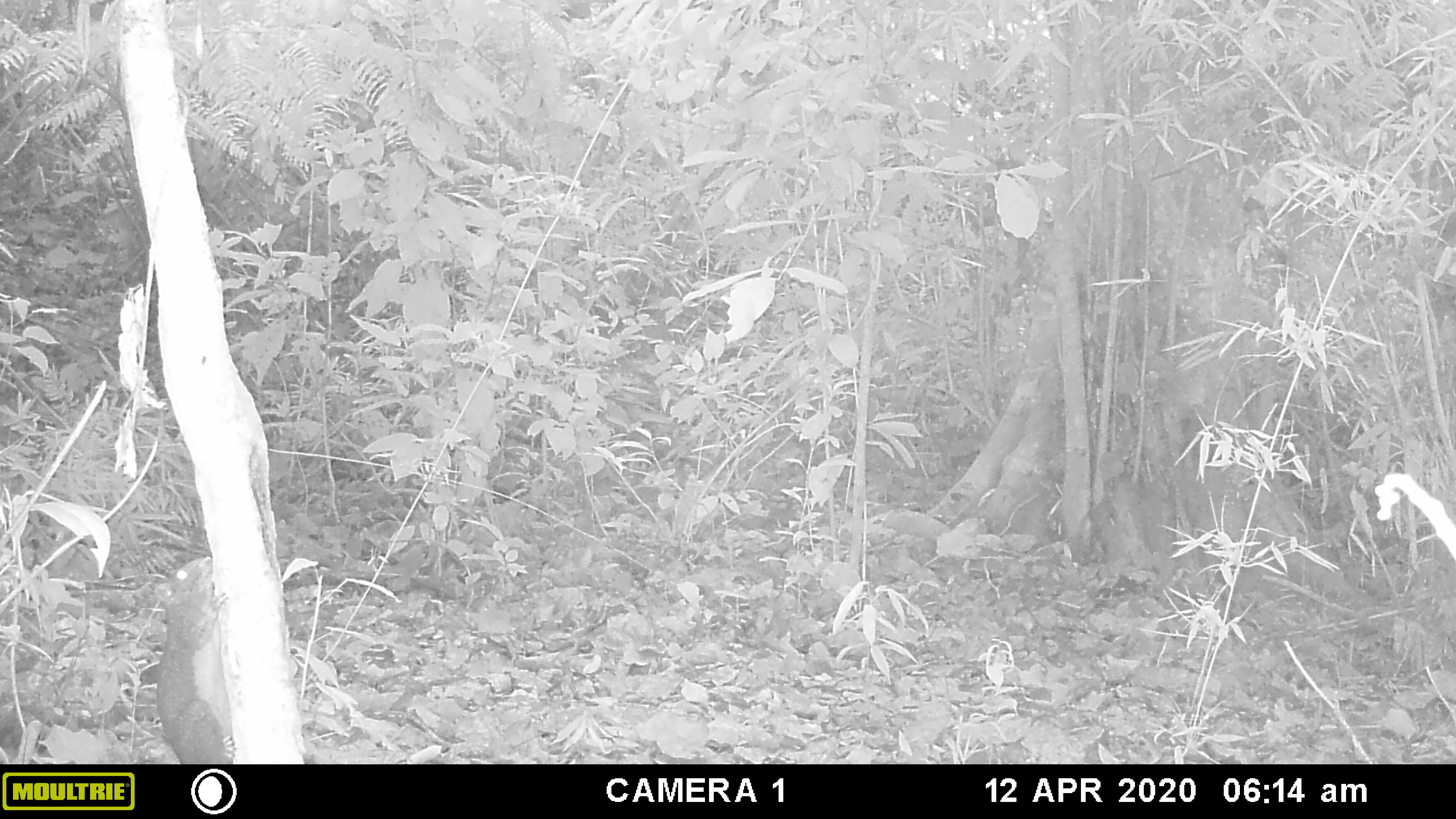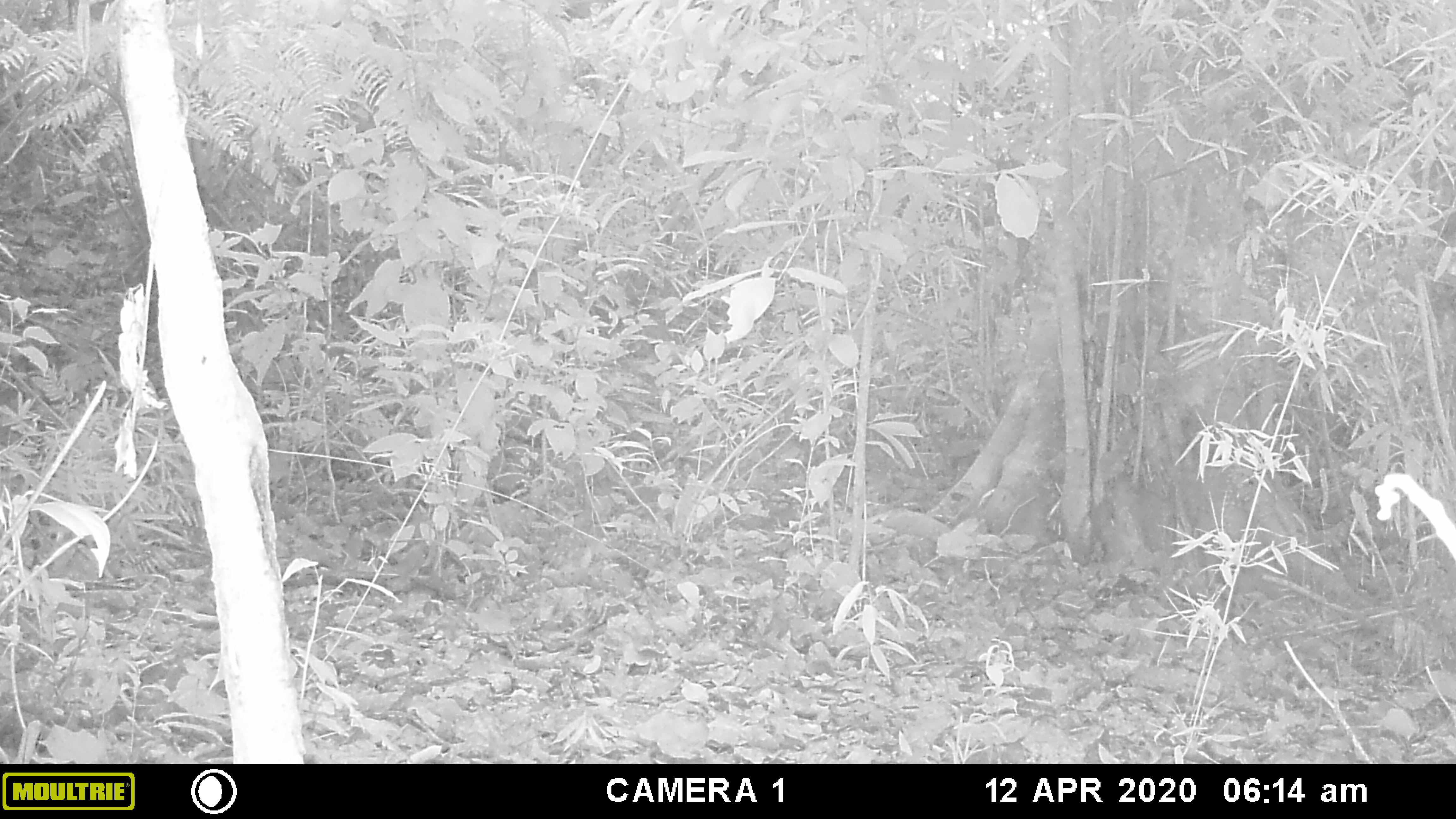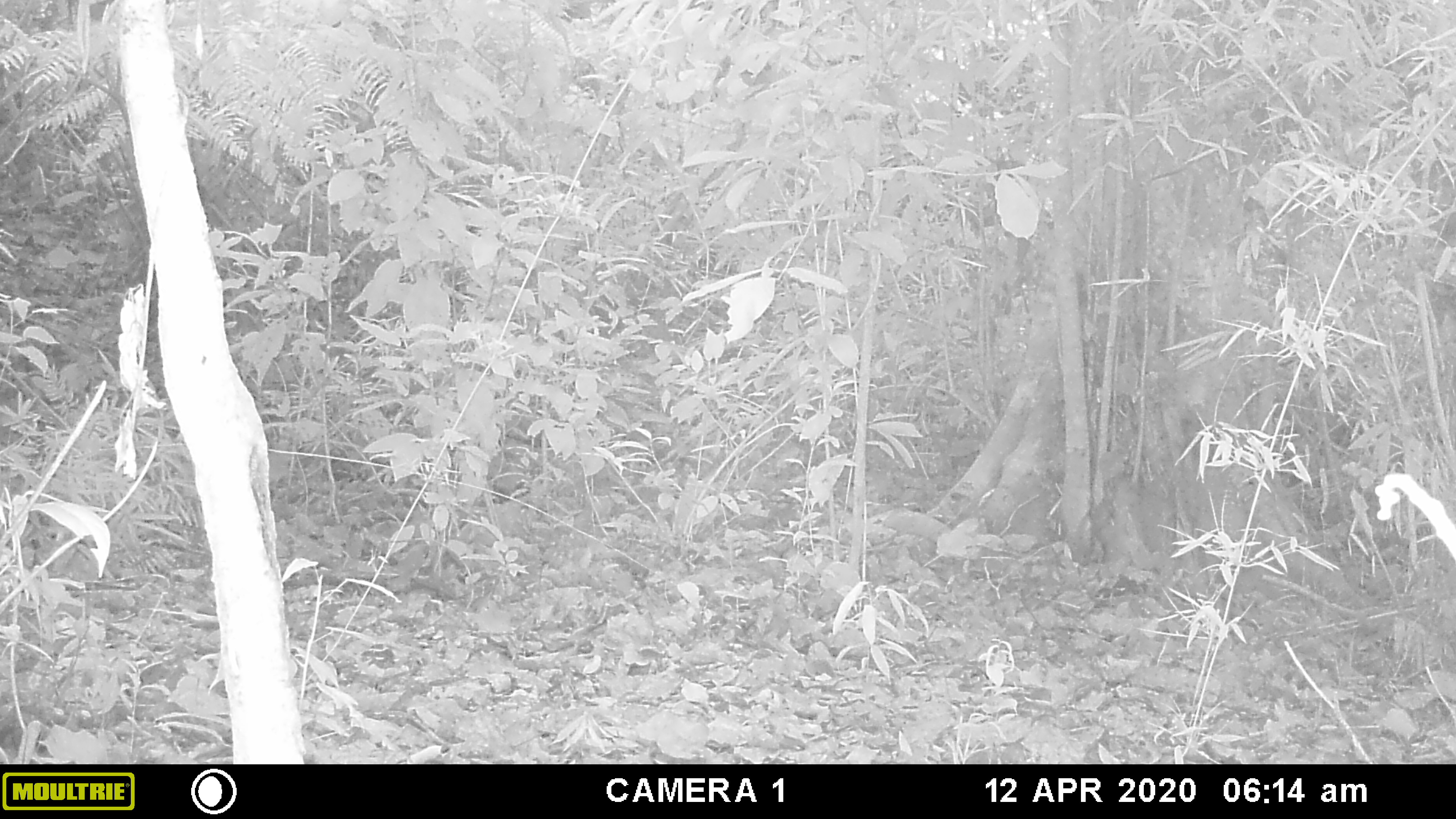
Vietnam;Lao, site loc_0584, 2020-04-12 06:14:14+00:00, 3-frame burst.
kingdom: Animalia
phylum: Chordata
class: Mammalia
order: Rodentia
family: Sciuridae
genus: Sciurus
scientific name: Sciurus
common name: squirrel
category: unidentified squirrel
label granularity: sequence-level